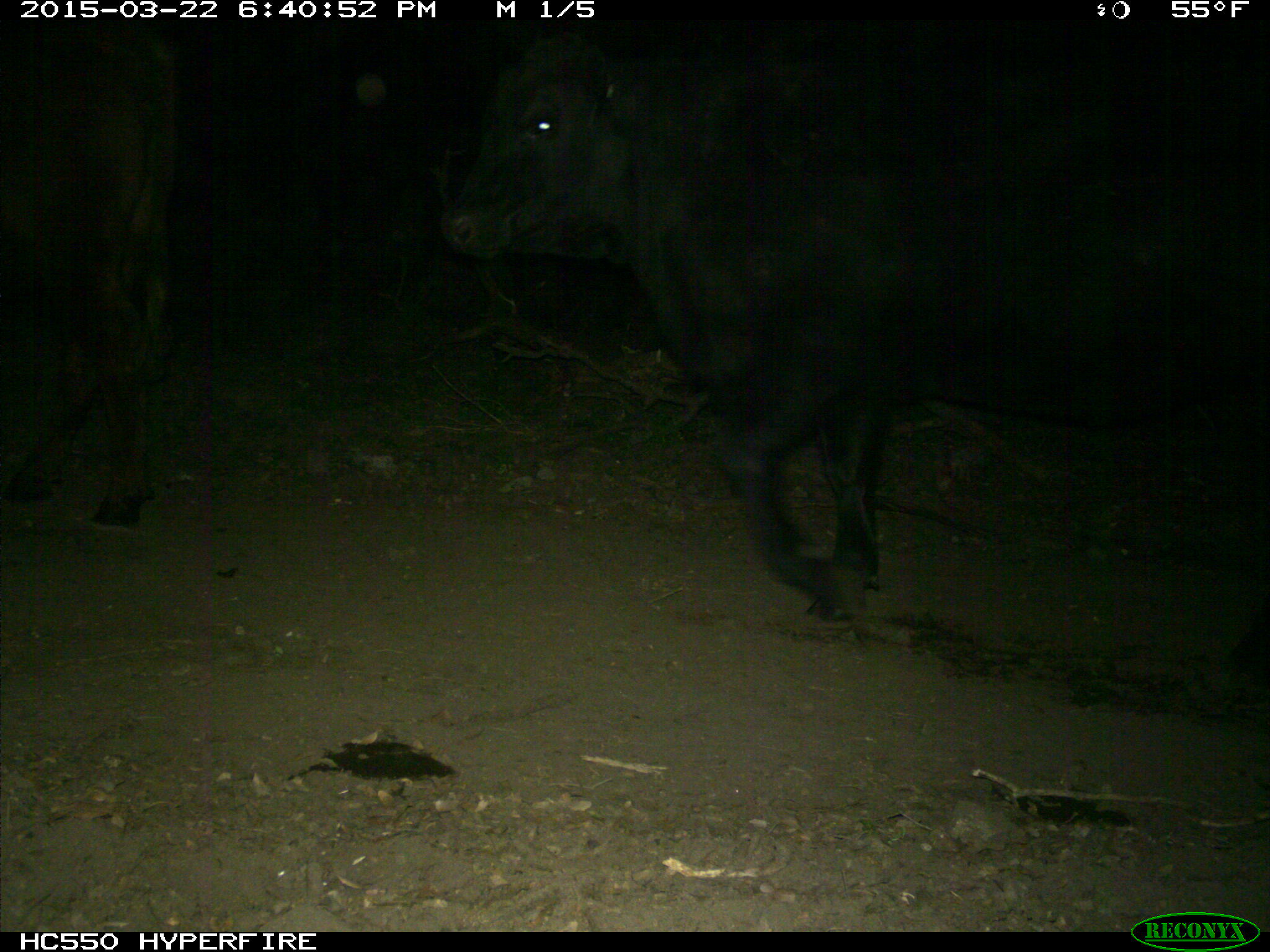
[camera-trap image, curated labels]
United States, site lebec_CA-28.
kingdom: Animalia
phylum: Chordata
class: Mammalia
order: Artiodactyla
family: Bovidae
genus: Bos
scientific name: Bos taurus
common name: domestic cow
Bos taurus (domestic cow).